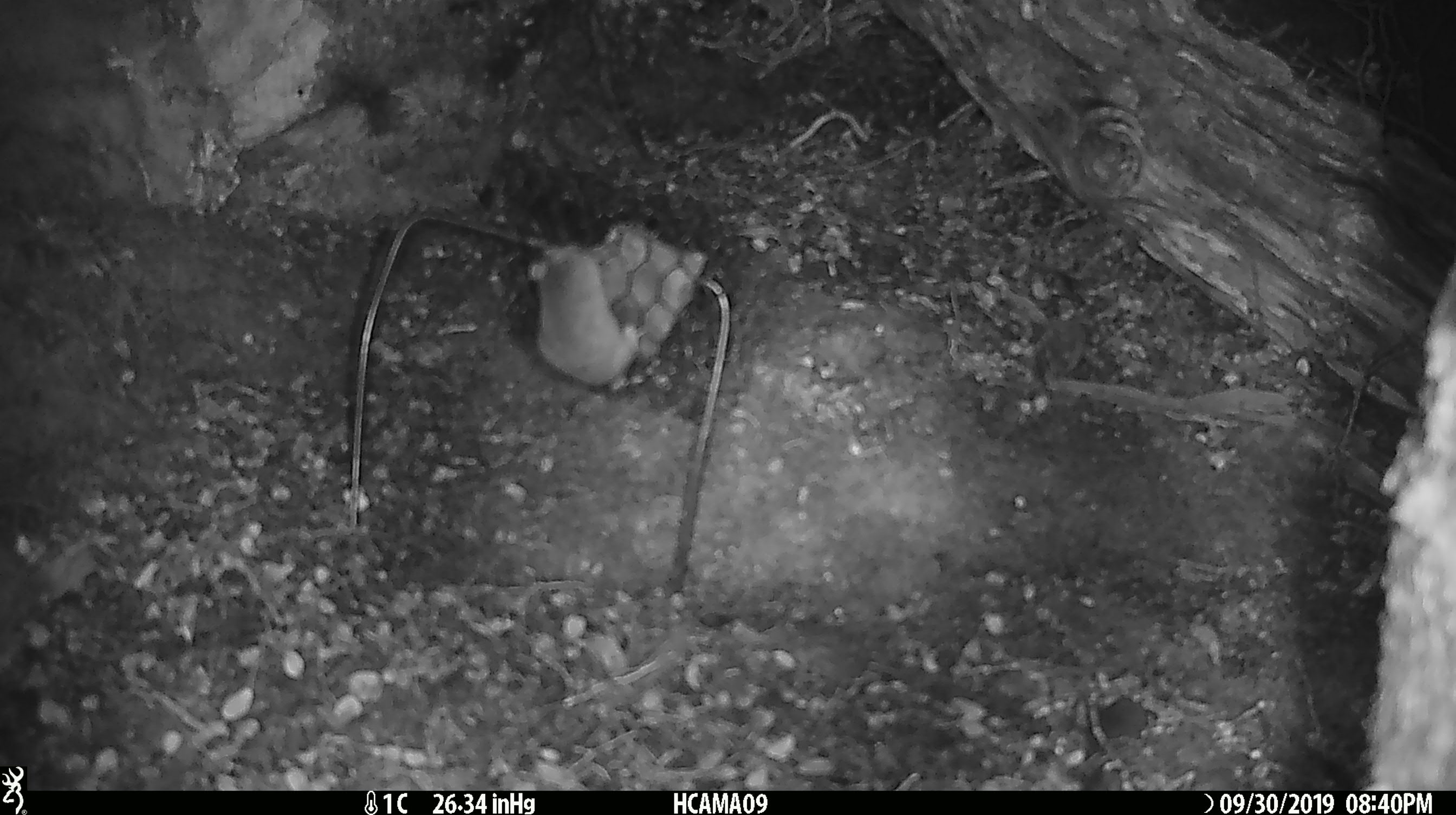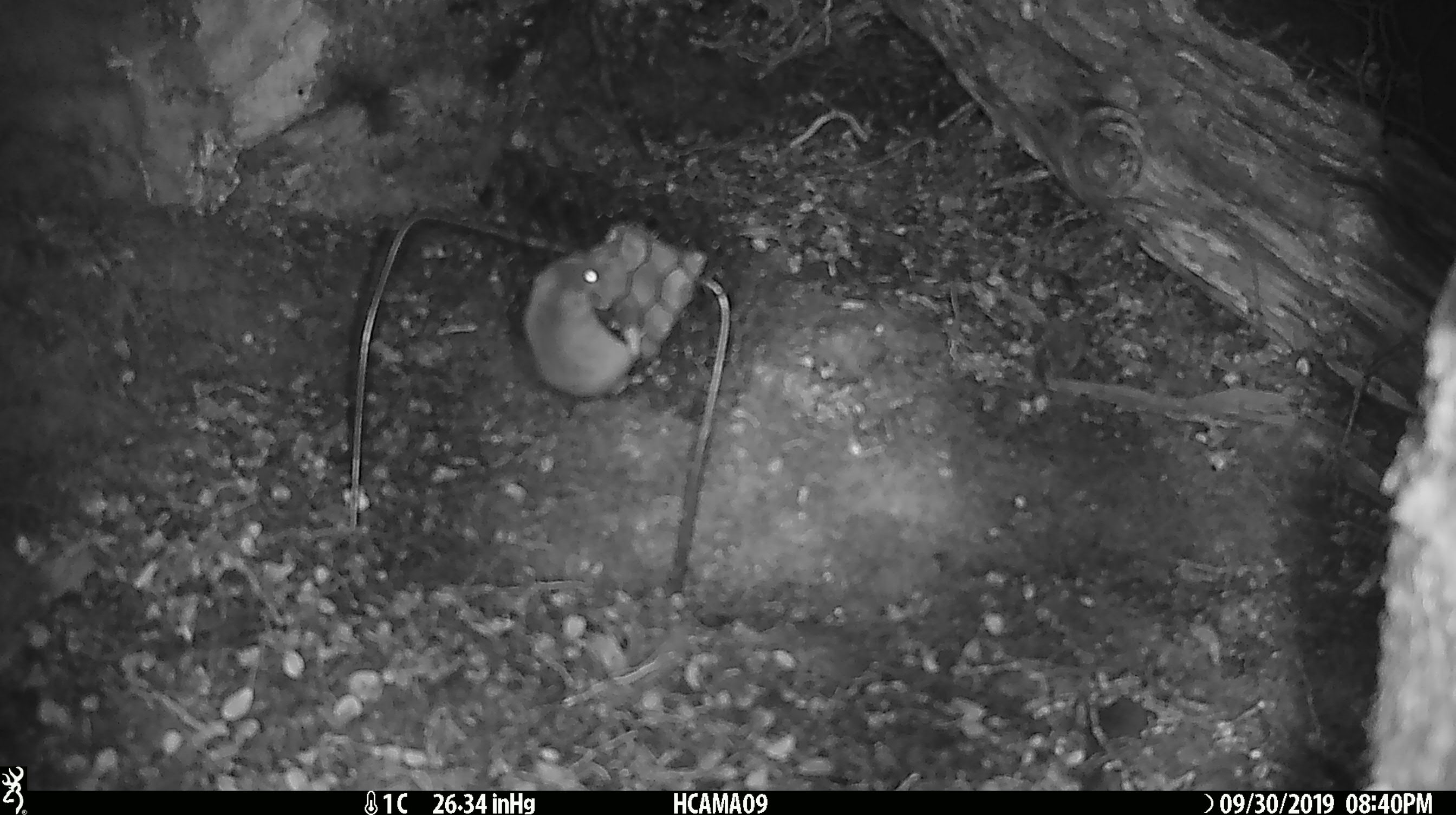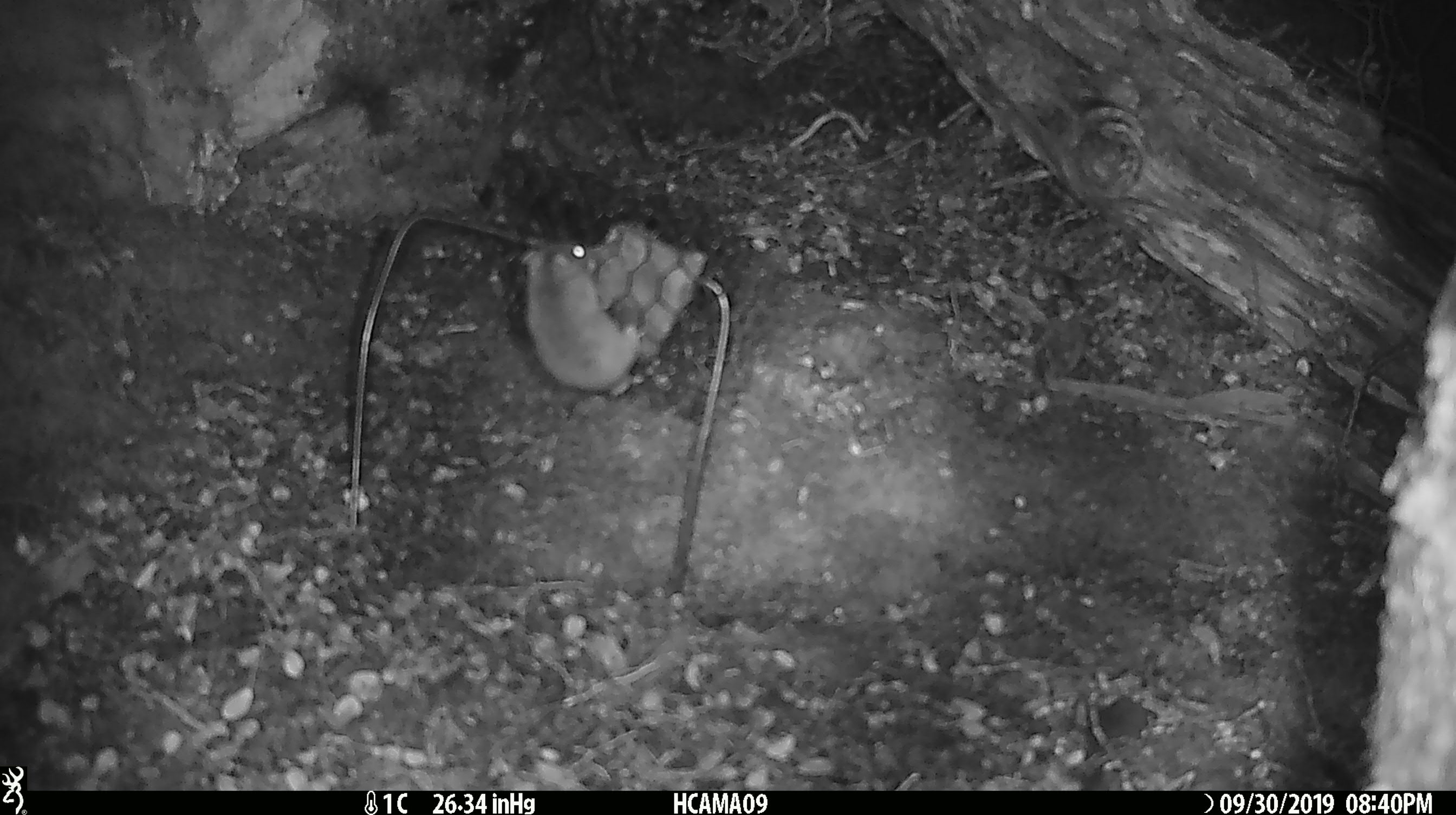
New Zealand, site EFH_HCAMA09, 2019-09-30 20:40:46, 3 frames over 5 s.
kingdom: Animalia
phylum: Chordata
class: Mammalia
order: Rodentia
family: Muridae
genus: Mus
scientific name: Mus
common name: mouse